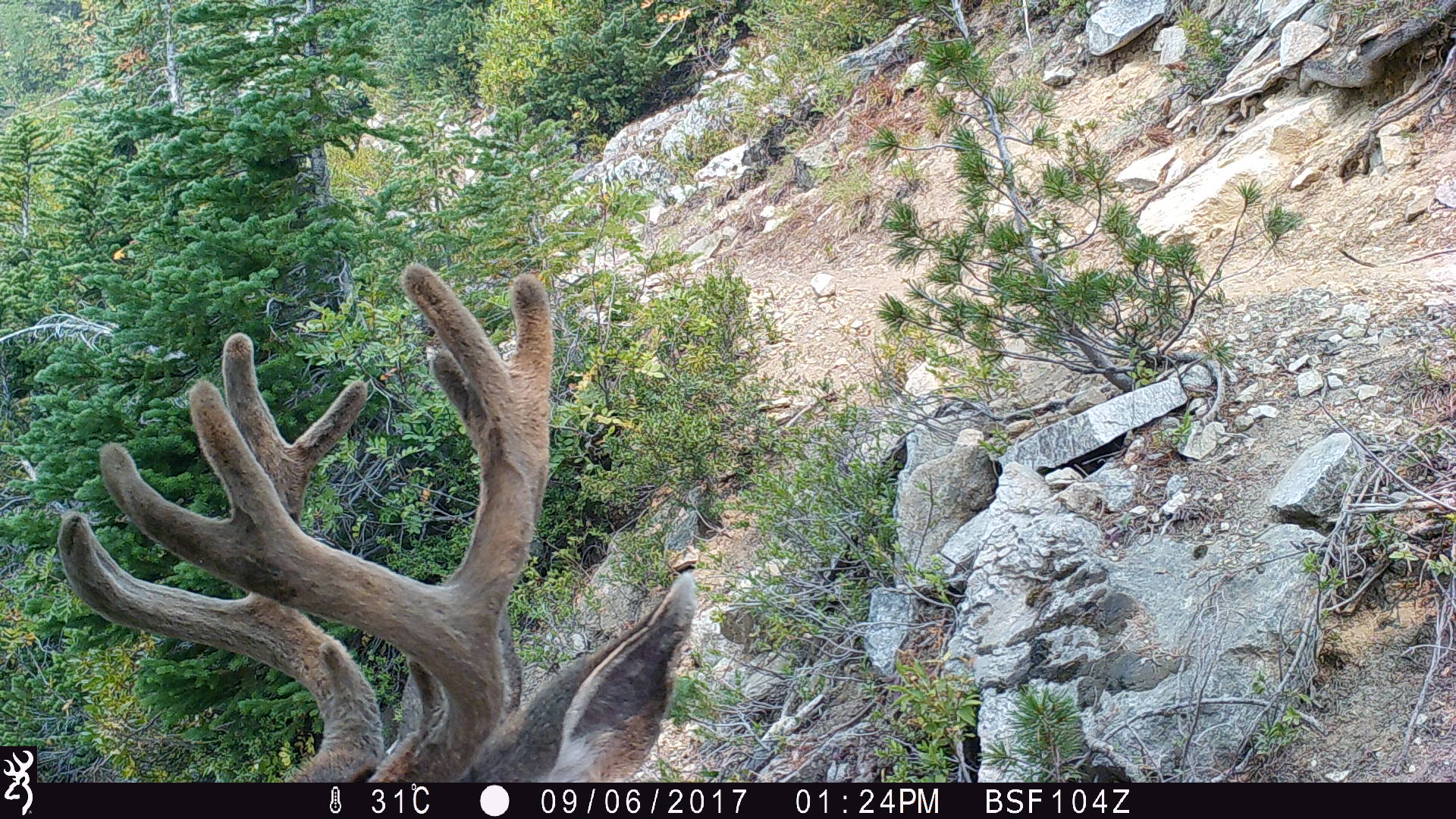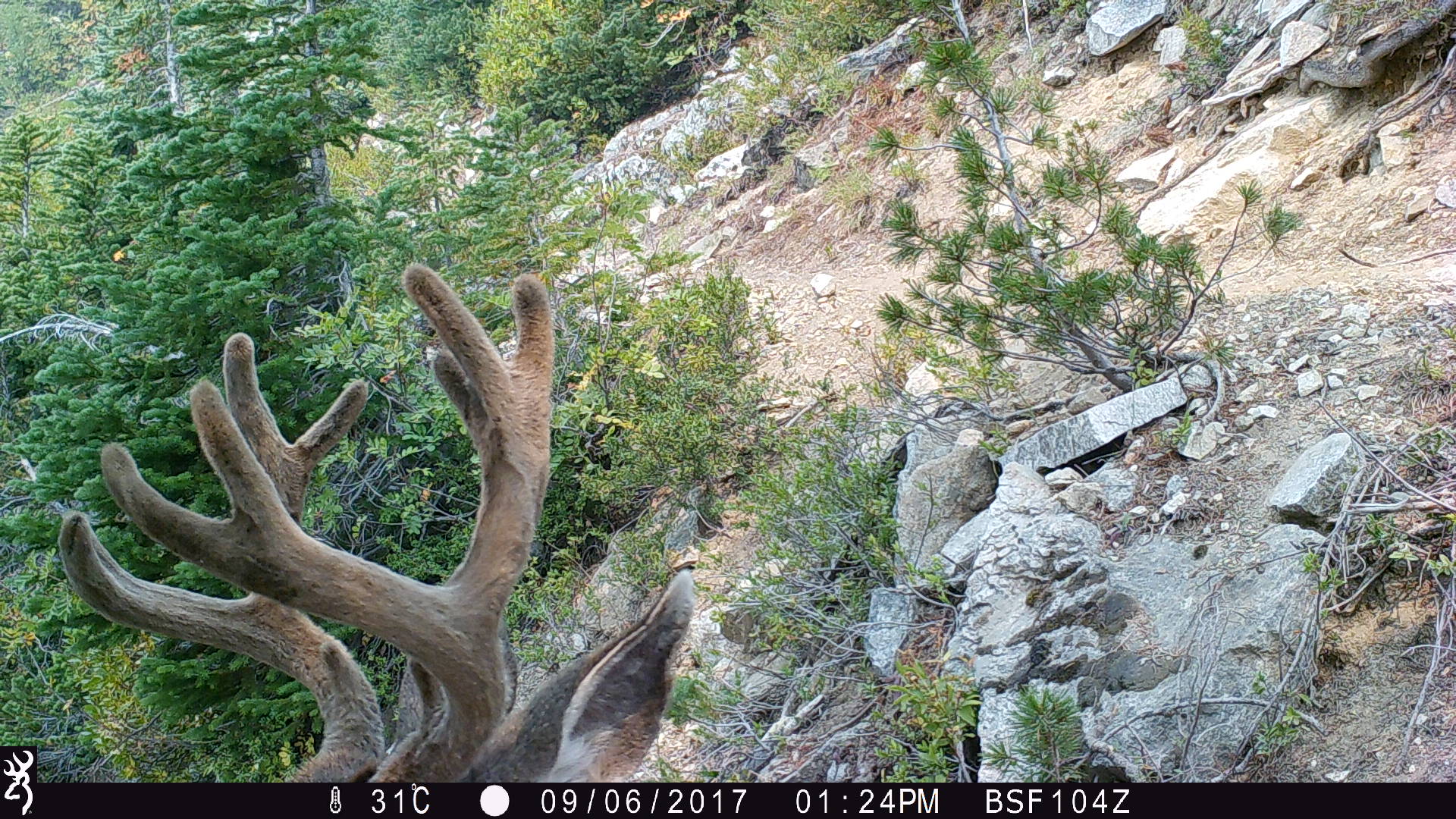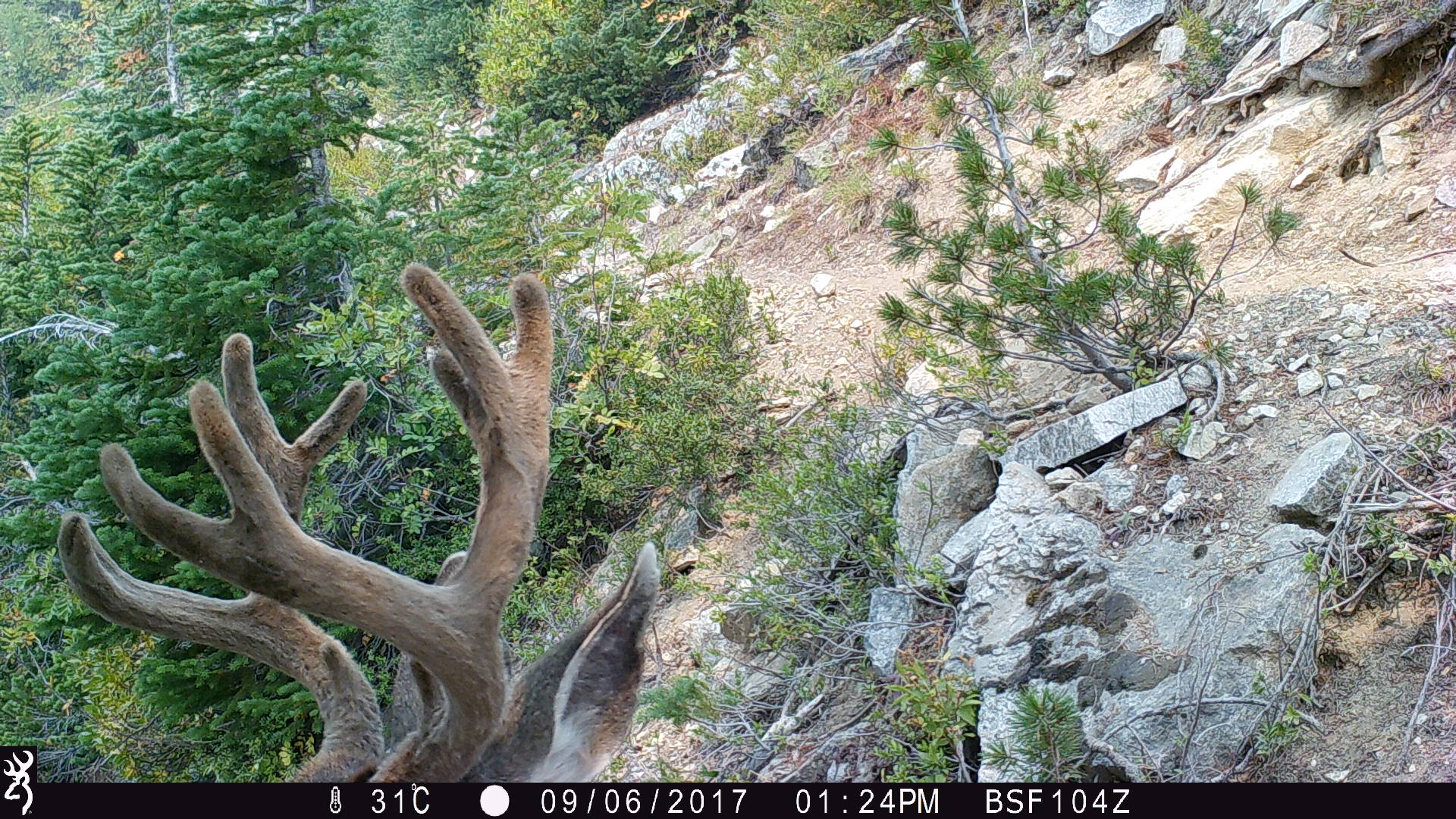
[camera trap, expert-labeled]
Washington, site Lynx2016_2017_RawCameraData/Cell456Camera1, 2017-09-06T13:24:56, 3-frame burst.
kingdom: Animalia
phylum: Chordata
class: Mammalia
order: Artiodactyla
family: Cervidae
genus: Odocoileus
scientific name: Odocoileus hemionus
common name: mule deer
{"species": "Odocoileus hemionus (mule deer)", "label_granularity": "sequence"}